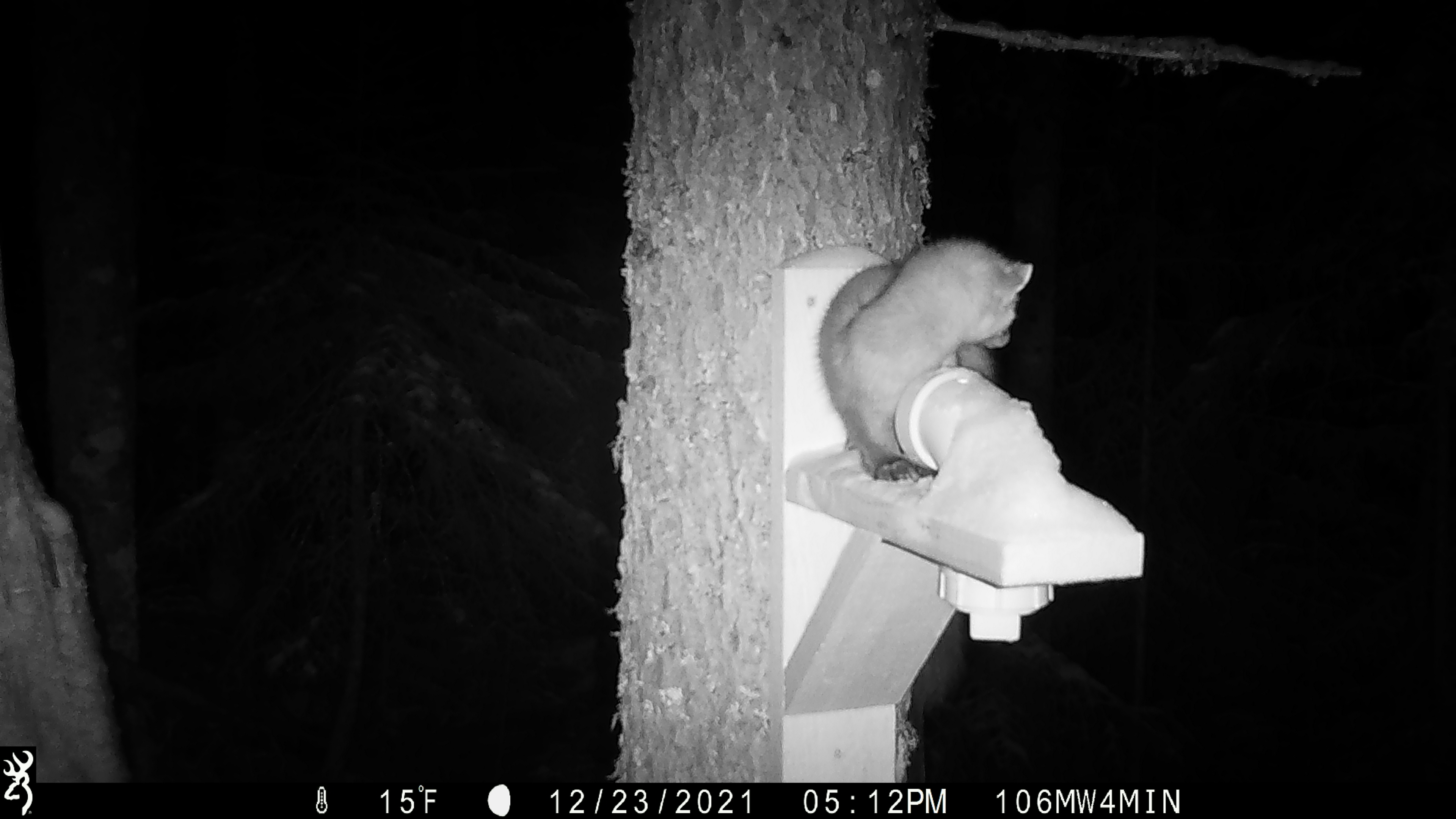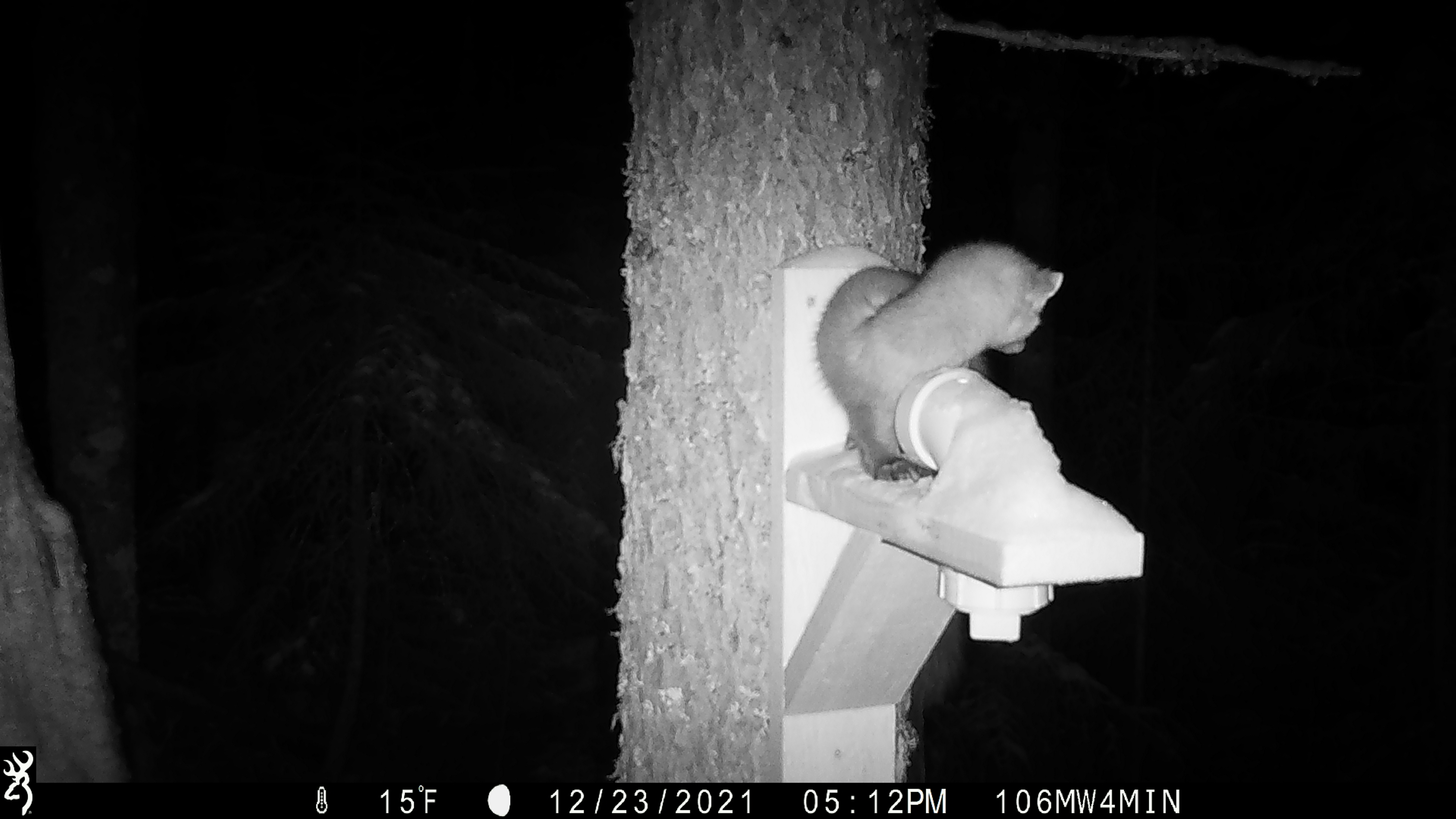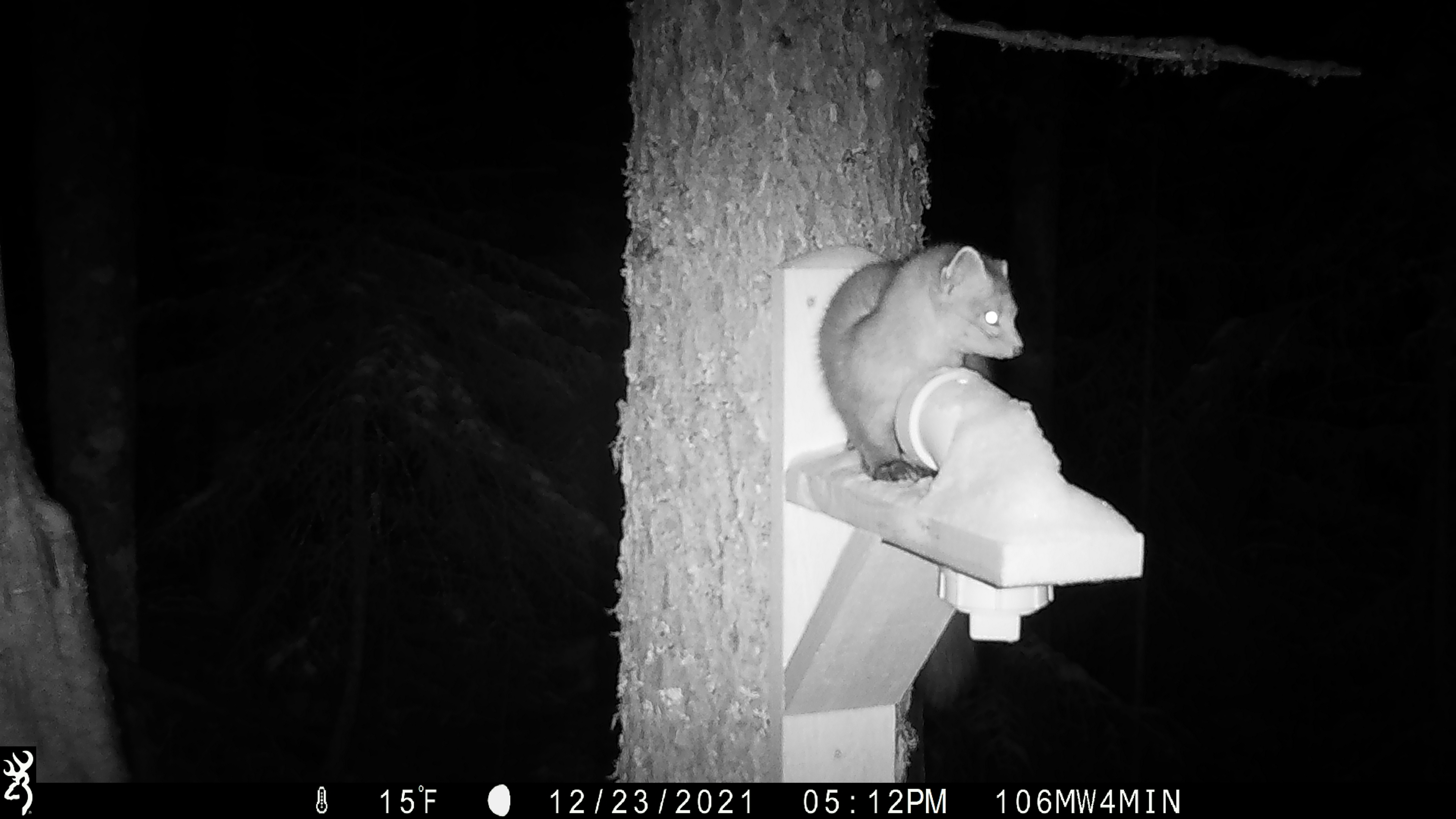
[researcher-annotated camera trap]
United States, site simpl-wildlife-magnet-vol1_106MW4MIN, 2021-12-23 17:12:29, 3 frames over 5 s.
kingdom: Animalia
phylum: Chordata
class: Mammalia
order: Carnivora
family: Mustelidae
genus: Martes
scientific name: Martes americana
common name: american marten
American marten (Martes americana).